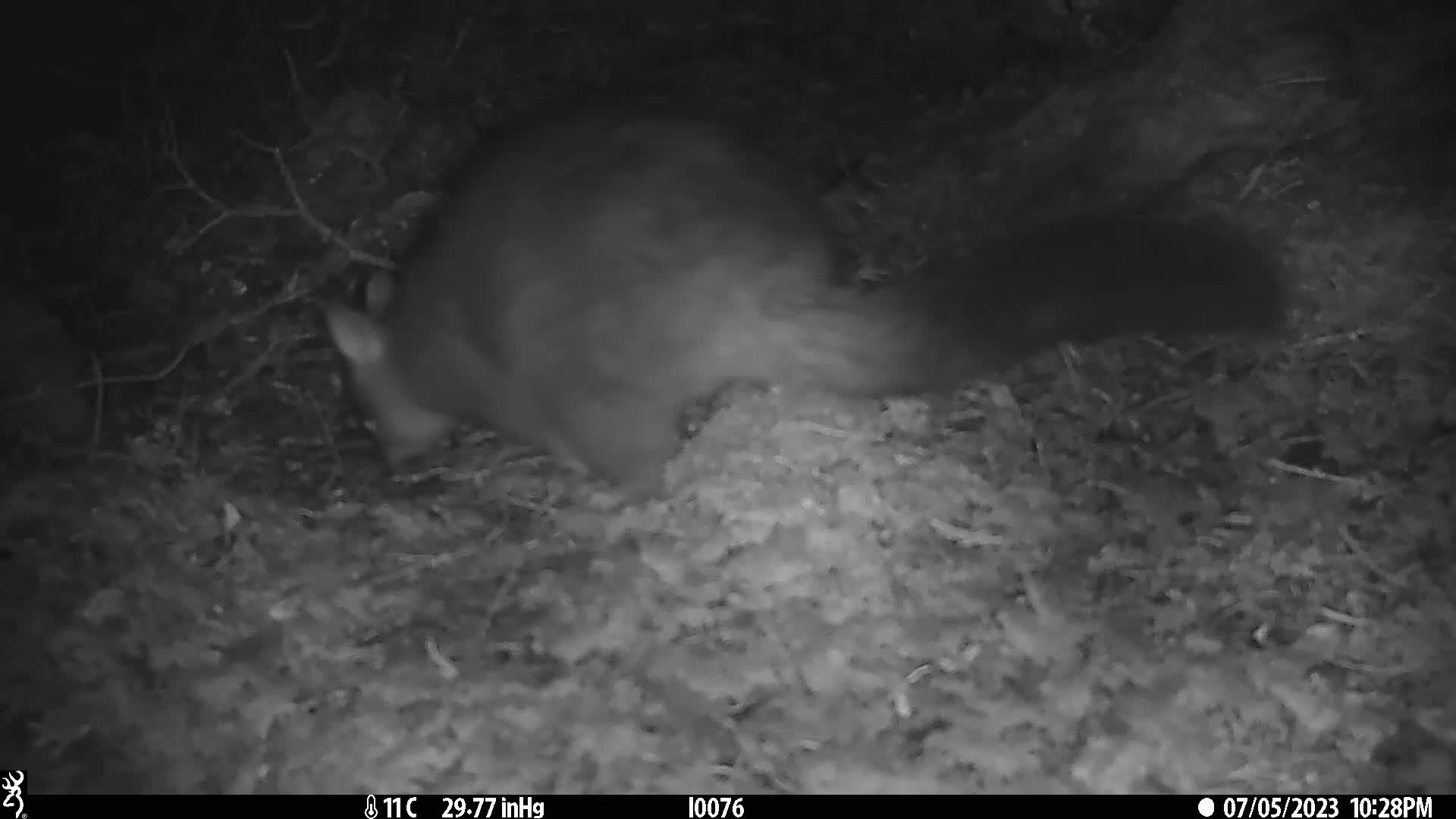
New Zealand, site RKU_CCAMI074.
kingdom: Animalia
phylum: Chordata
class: Mammalia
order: Diprotodontia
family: Phalangeridae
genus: Trichosurus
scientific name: Trichosurus vulpecula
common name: common brushtail possum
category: possum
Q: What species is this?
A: Possum (common brushtail possum) (Trichosurus vulpecula).